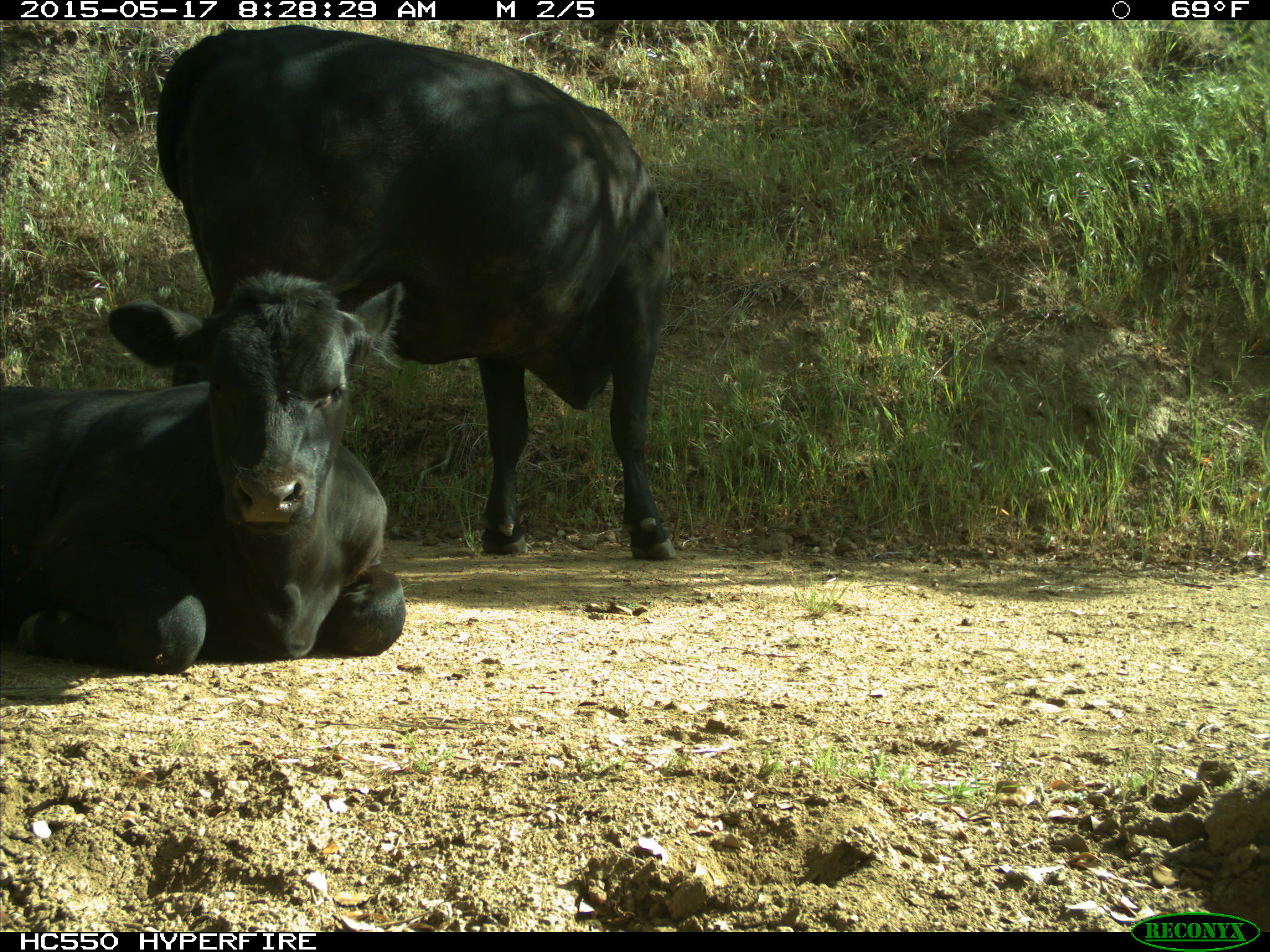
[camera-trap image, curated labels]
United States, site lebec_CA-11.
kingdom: Animalia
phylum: Chordata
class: Mammalia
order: Artiodactyla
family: Bovidae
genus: Bos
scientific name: Bos taurus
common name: domestic cow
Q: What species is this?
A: Bos taurus (domestic cow).